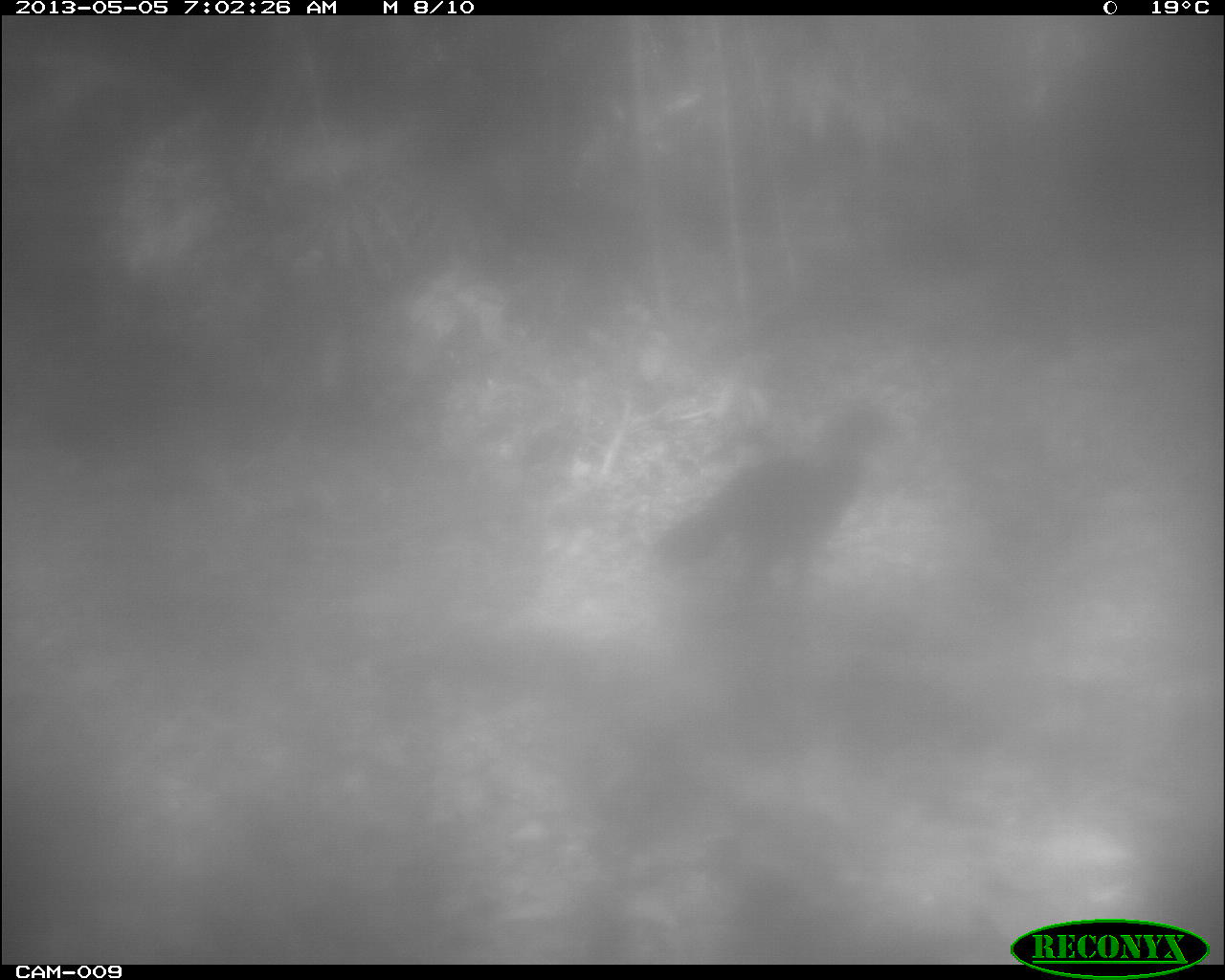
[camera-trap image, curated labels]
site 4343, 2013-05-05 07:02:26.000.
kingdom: Animalia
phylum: Chordata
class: Aves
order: Galliformes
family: Cracidae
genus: Crax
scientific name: Crax rubra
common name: great curassow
Crax rubra (great curassow), count 1, sex female.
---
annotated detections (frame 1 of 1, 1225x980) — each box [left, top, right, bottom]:
crax rubra: [647, 400, 893, 621]